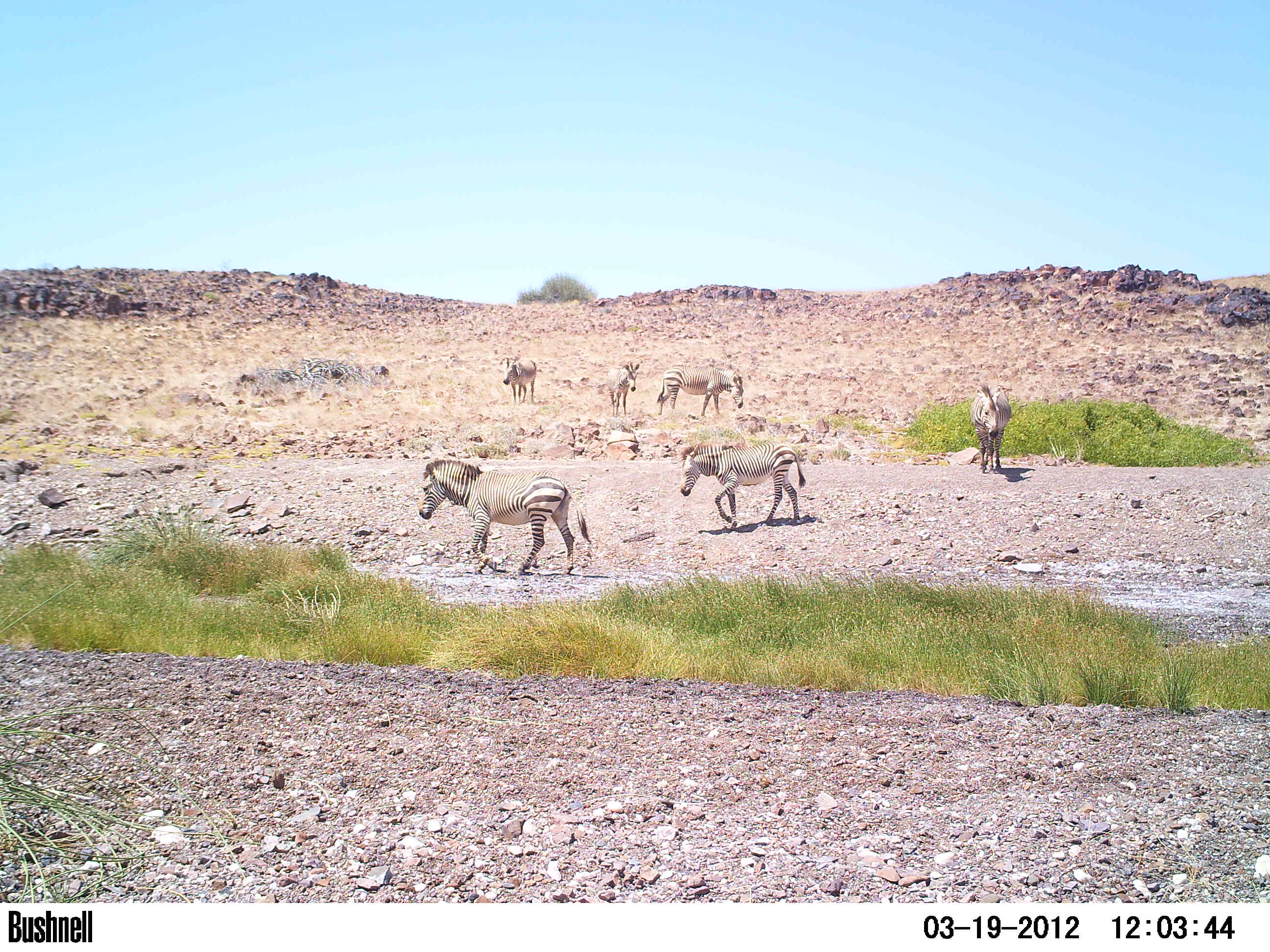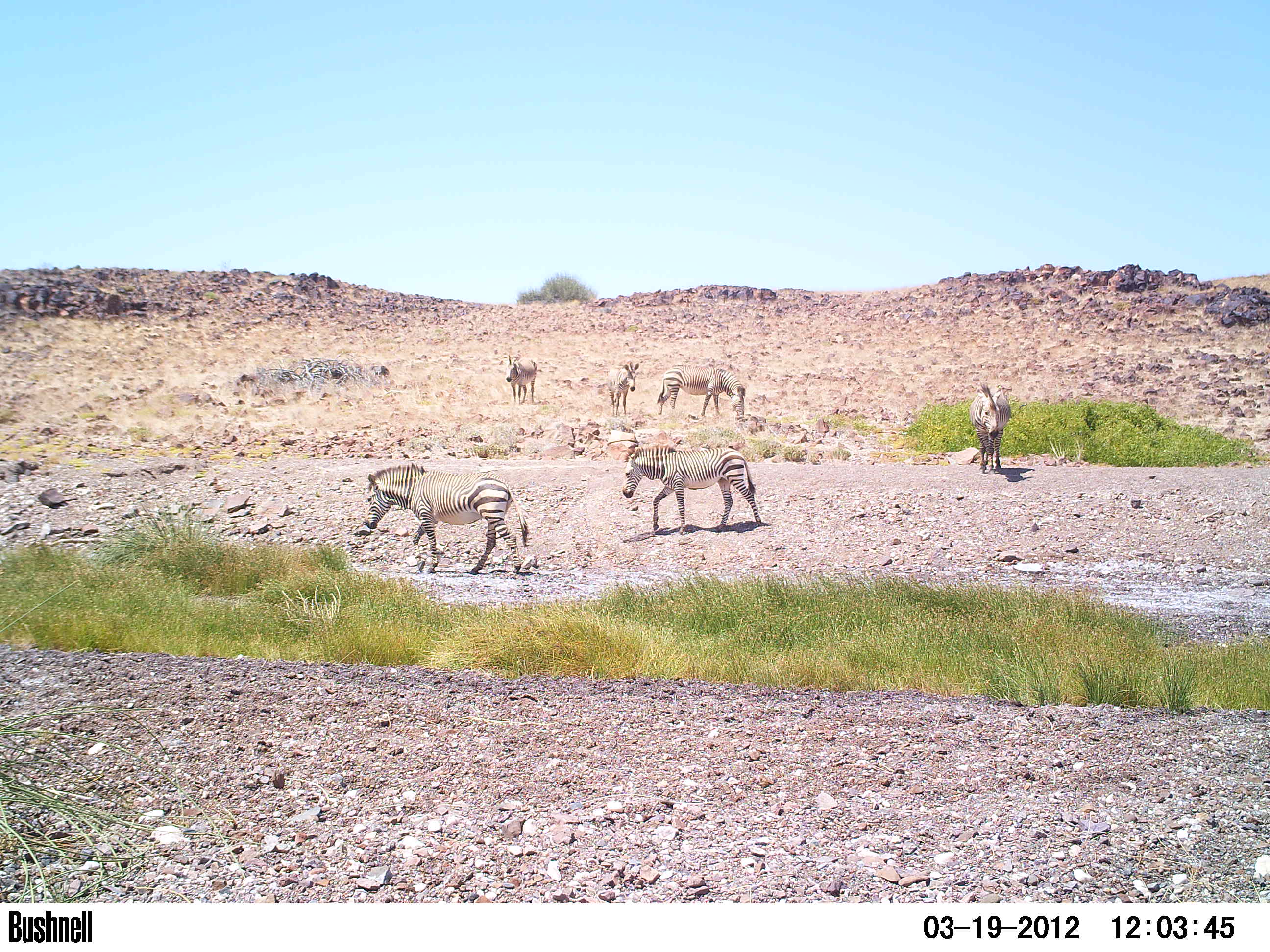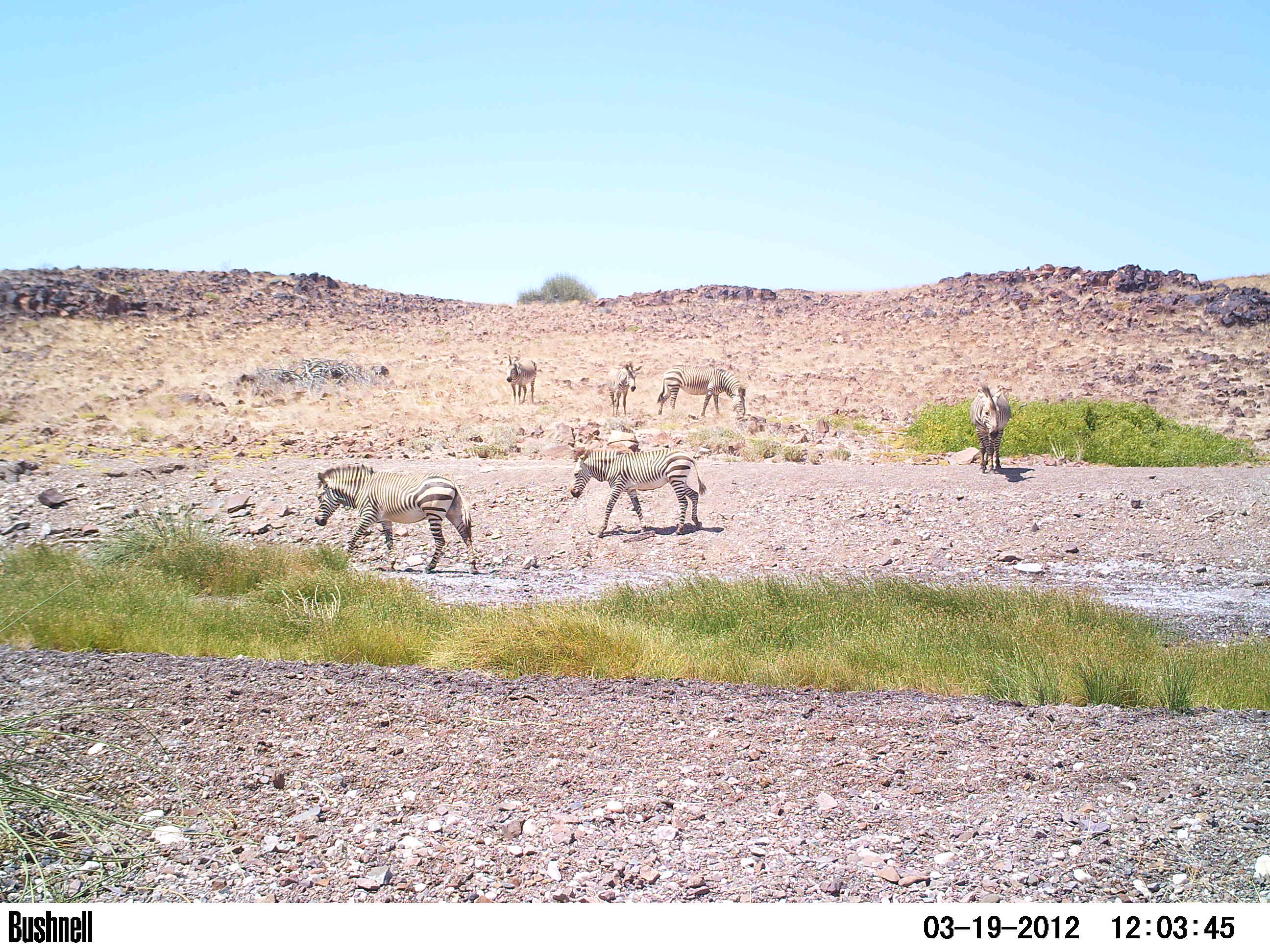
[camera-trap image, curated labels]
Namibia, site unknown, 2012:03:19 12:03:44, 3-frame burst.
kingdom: Animalia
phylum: Chordata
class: Mammalia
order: Perissodactyla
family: Equidae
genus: Equus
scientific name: Equus zebra hartmannae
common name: hartmann's mountain zebra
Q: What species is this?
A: Equus zebra hartmannae (hartmann's mountain zebra).